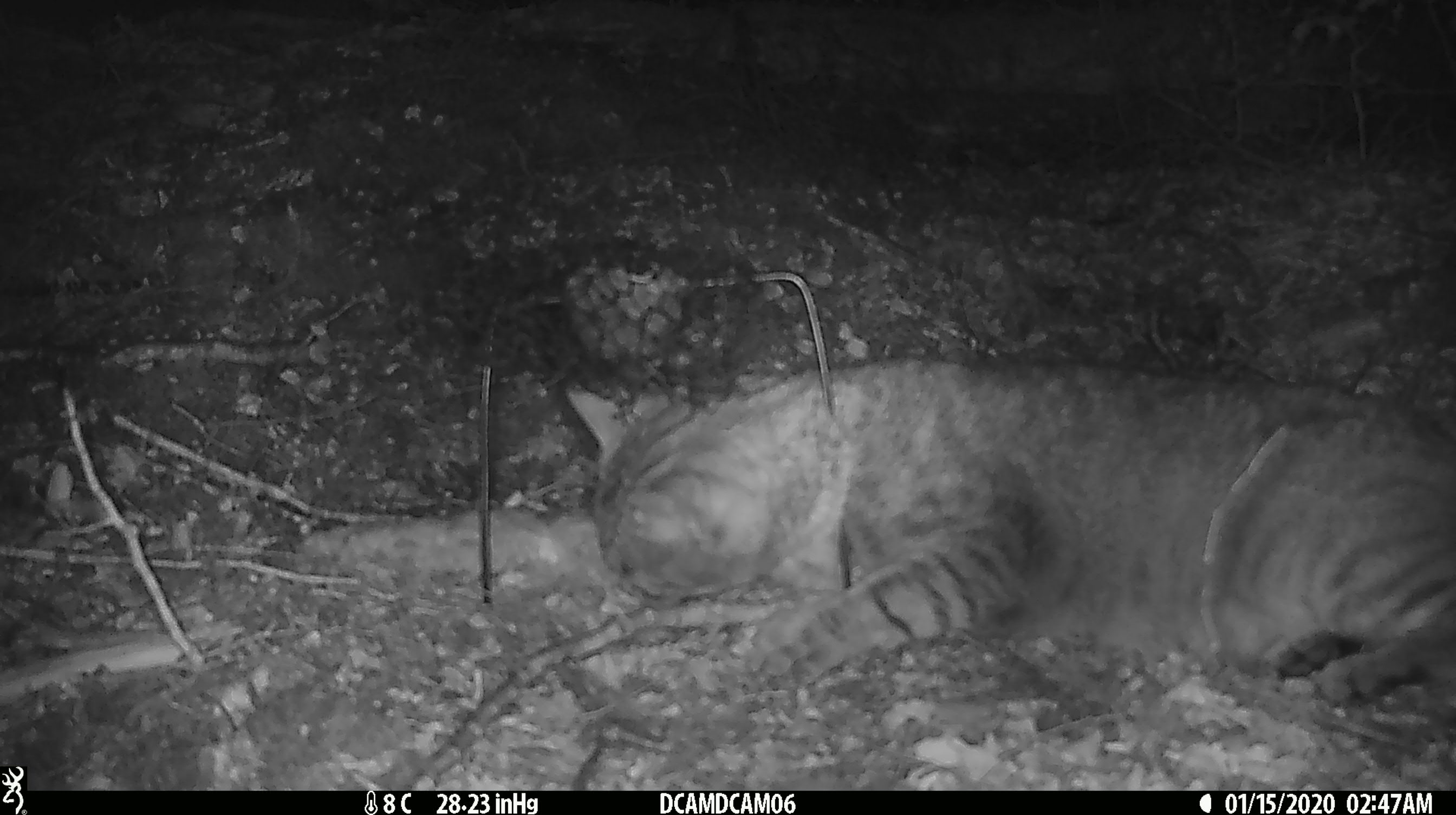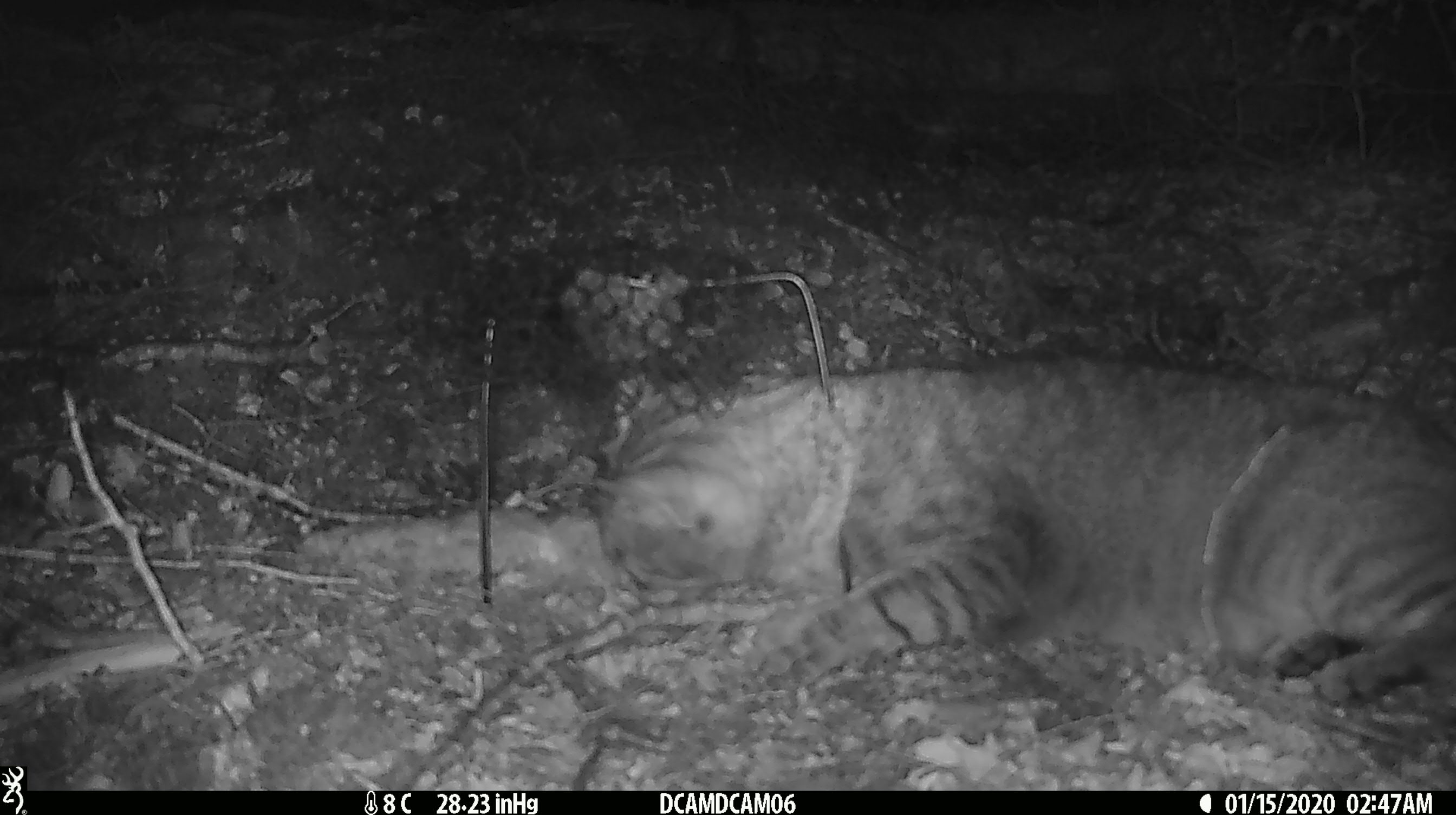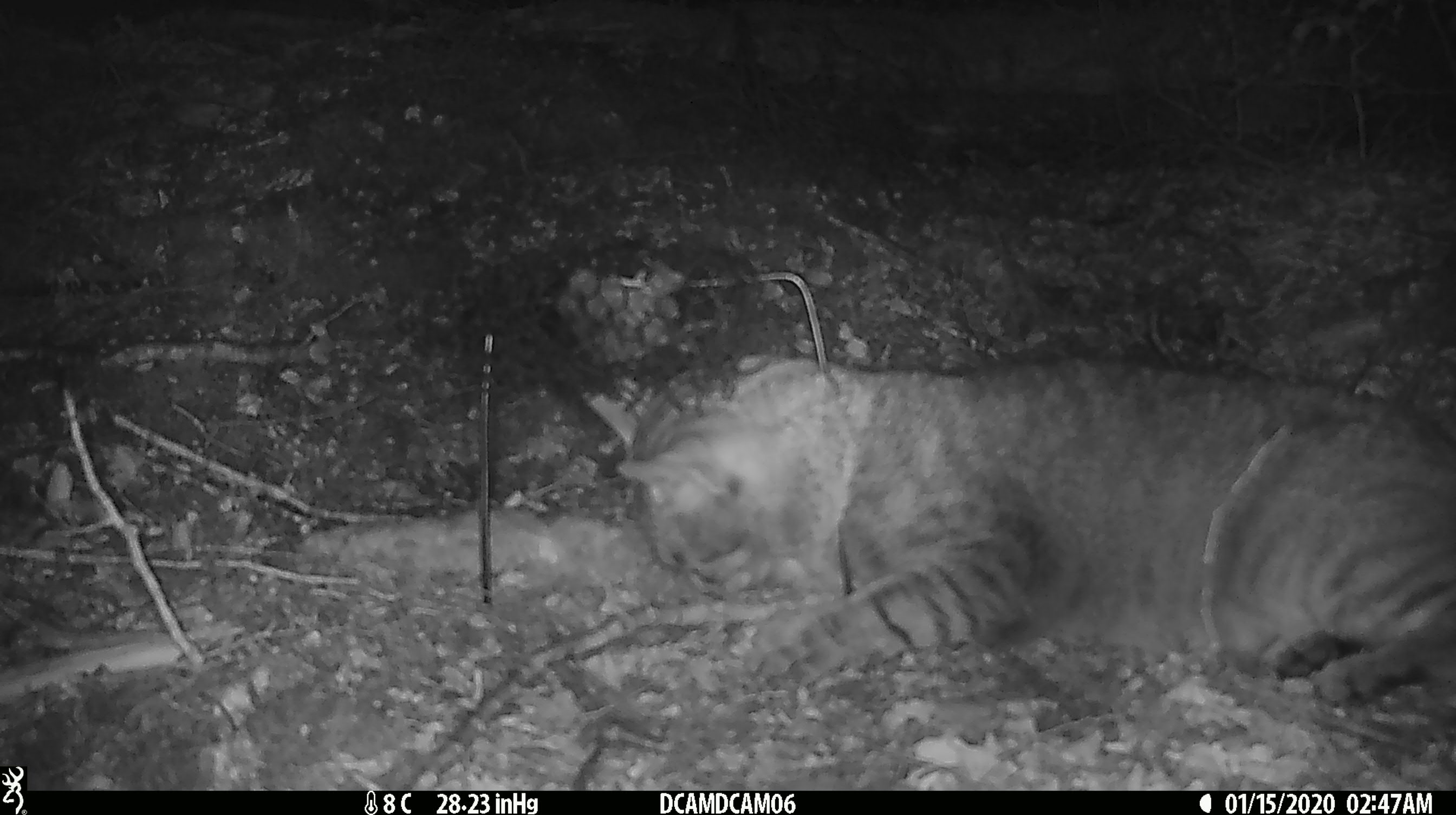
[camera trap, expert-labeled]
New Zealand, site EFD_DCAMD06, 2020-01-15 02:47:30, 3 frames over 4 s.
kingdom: Animalia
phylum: Chordata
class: Mammalia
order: Carnivora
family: Felidae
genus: Felis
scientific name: Felis catus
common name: domestic cat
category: cat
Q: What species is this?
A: Cat (domestic cat) (Felis catus).